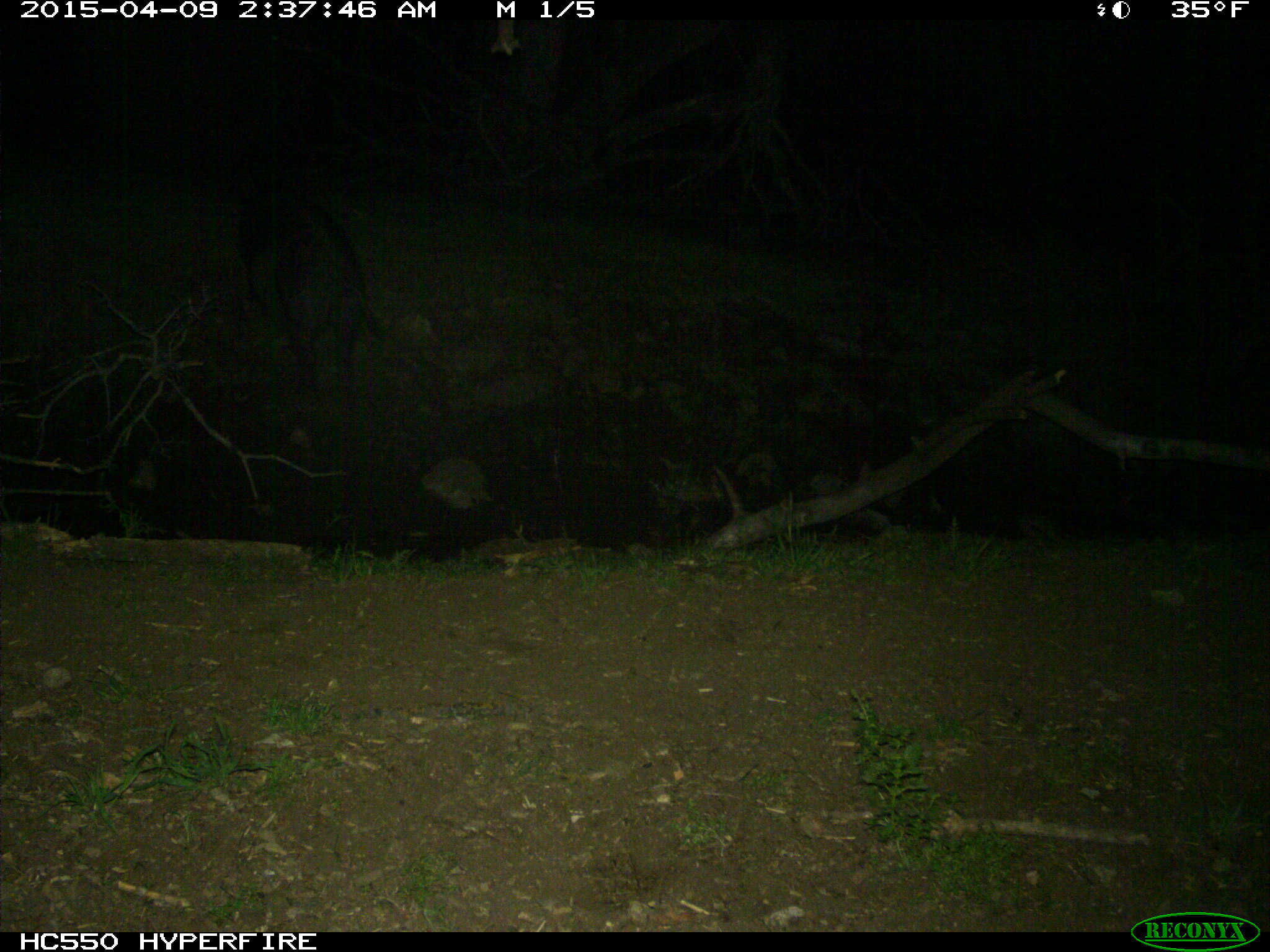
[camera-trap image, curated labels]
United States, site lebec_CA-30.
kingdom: Animalia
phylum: Chordata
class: Mammalia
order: Artiodactyla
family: Suidae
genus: Sus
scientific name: Sus scrofa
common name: wild boar